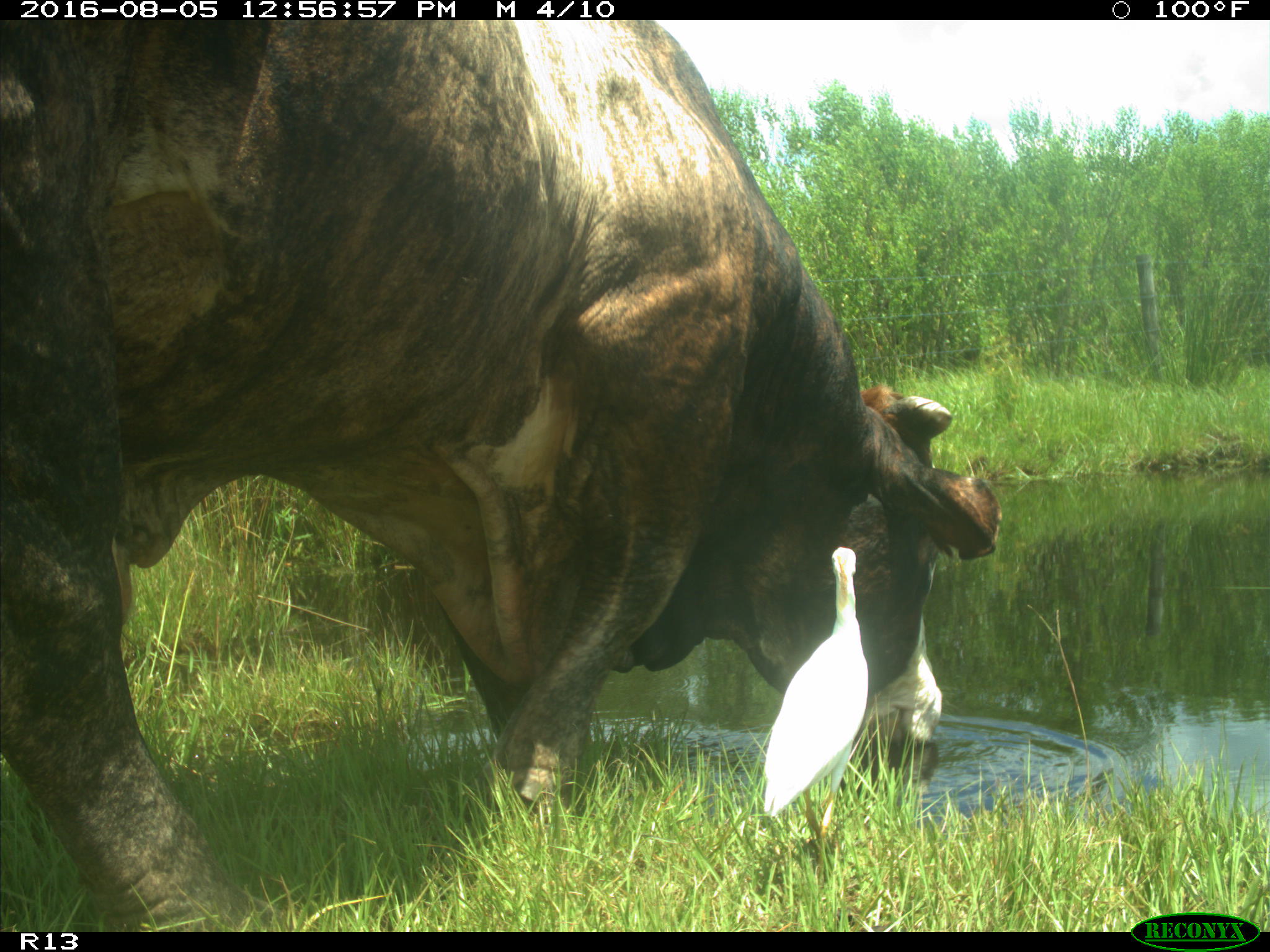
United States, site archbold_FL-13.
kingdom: Animalia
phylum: Chordata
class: Mammalia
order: Artiodactyla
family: Bovidae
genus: Bos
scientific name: Bos taurus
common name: domestic cow